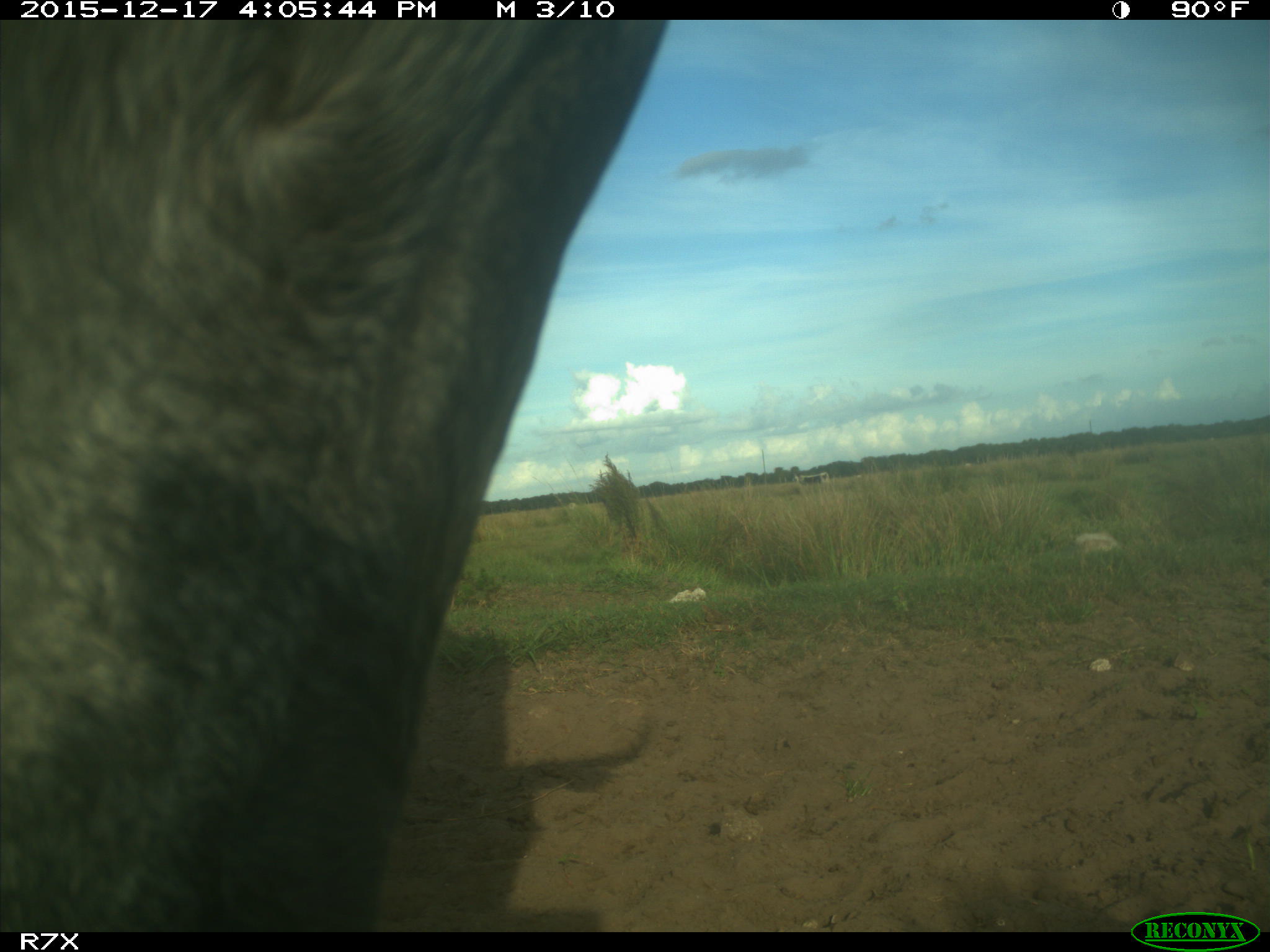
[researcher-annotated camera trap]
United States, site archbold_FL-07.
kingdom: Animalia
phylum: Chordata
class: Mammalia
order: Artiodactyla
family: Bovidae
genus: Bos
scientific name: Bos taurus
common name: domestic cow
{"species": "Bos taurus (domestic cow)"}